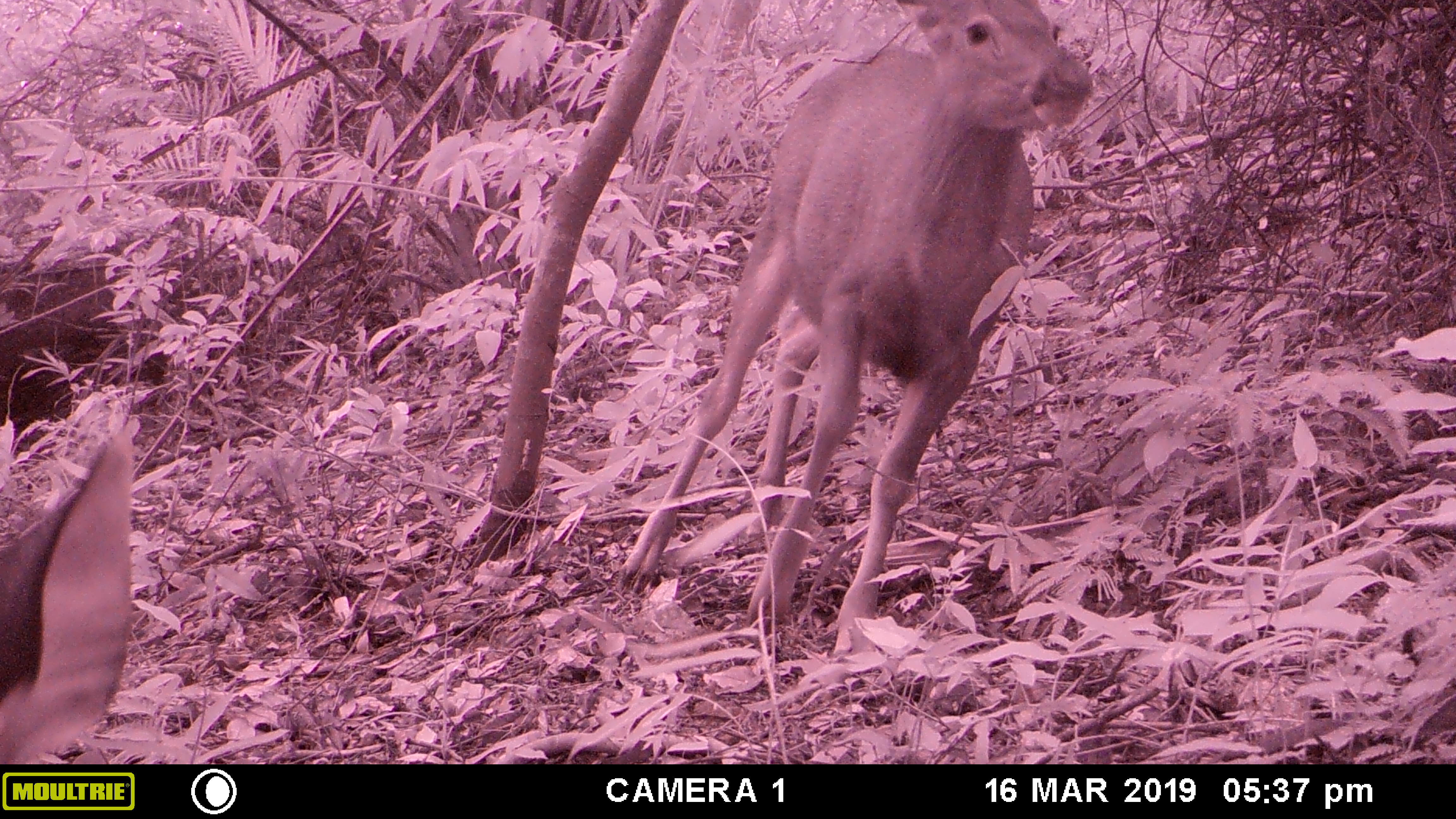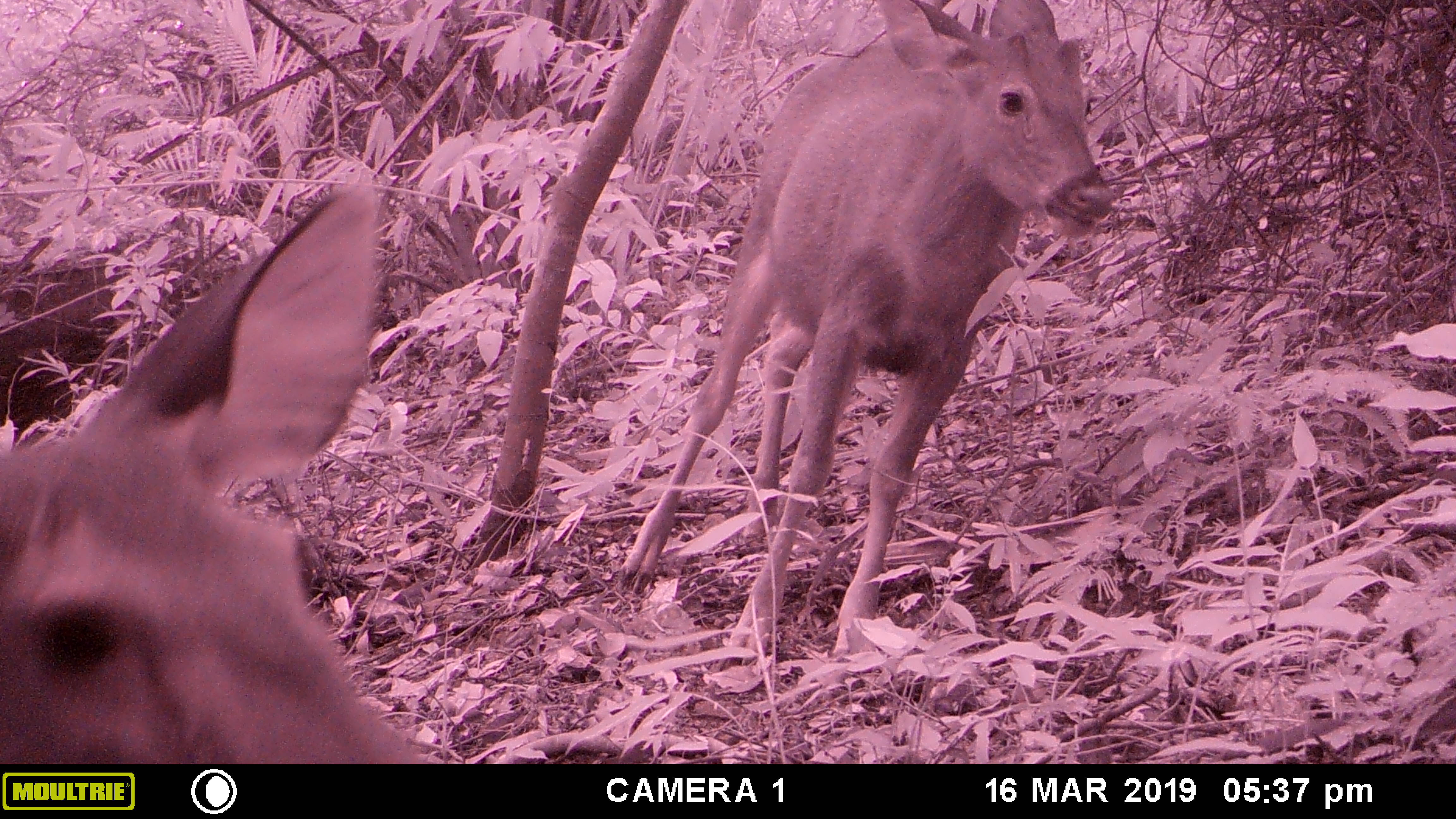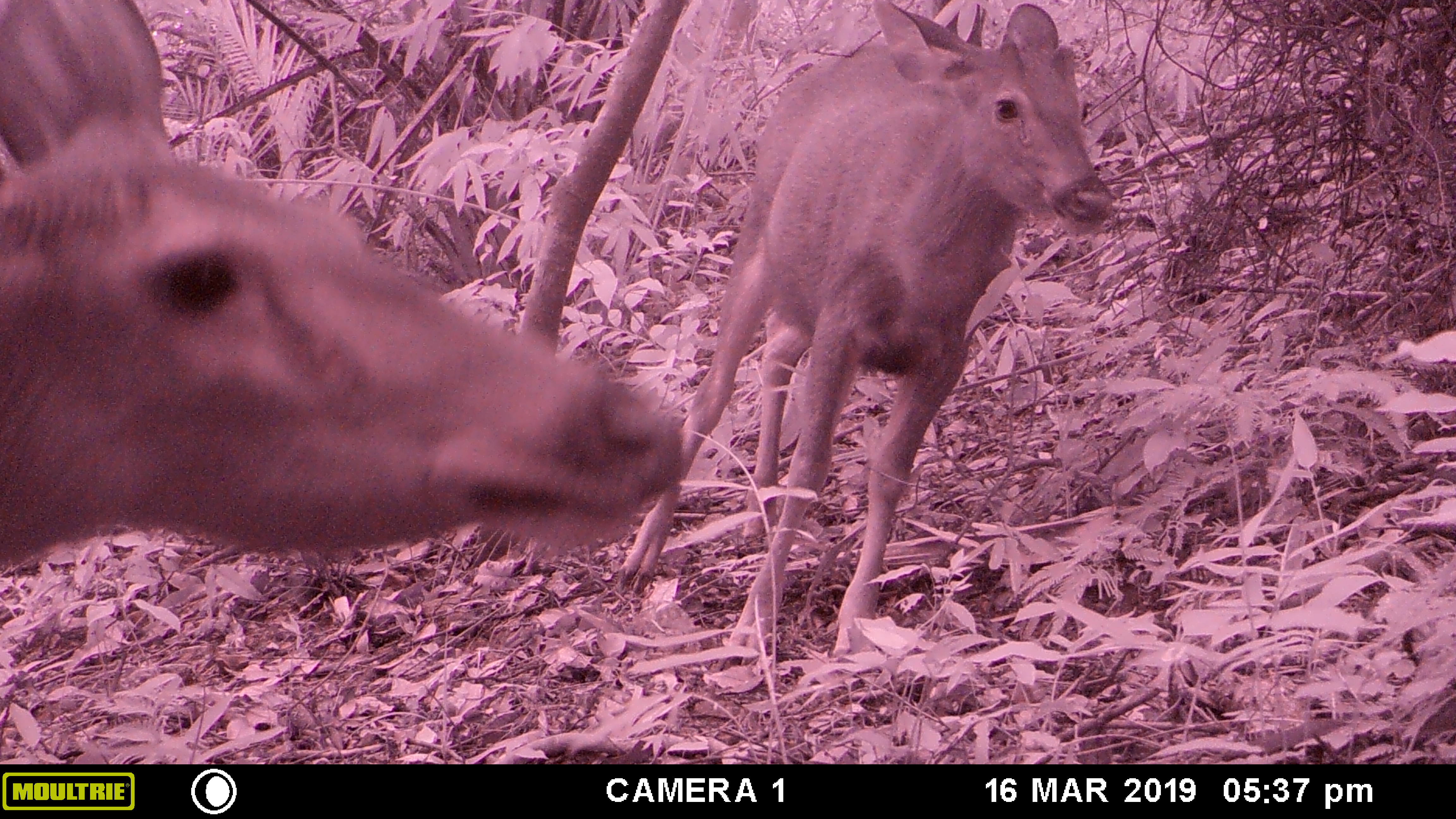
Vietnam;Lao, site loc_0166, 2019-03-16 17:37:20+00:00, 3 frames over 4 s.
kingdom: Animalia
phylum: Chordata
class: Mammalia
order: Artiodactyla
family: Cervidae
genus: Rusa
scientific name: Rusa unicolor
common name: sambar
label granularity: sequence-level